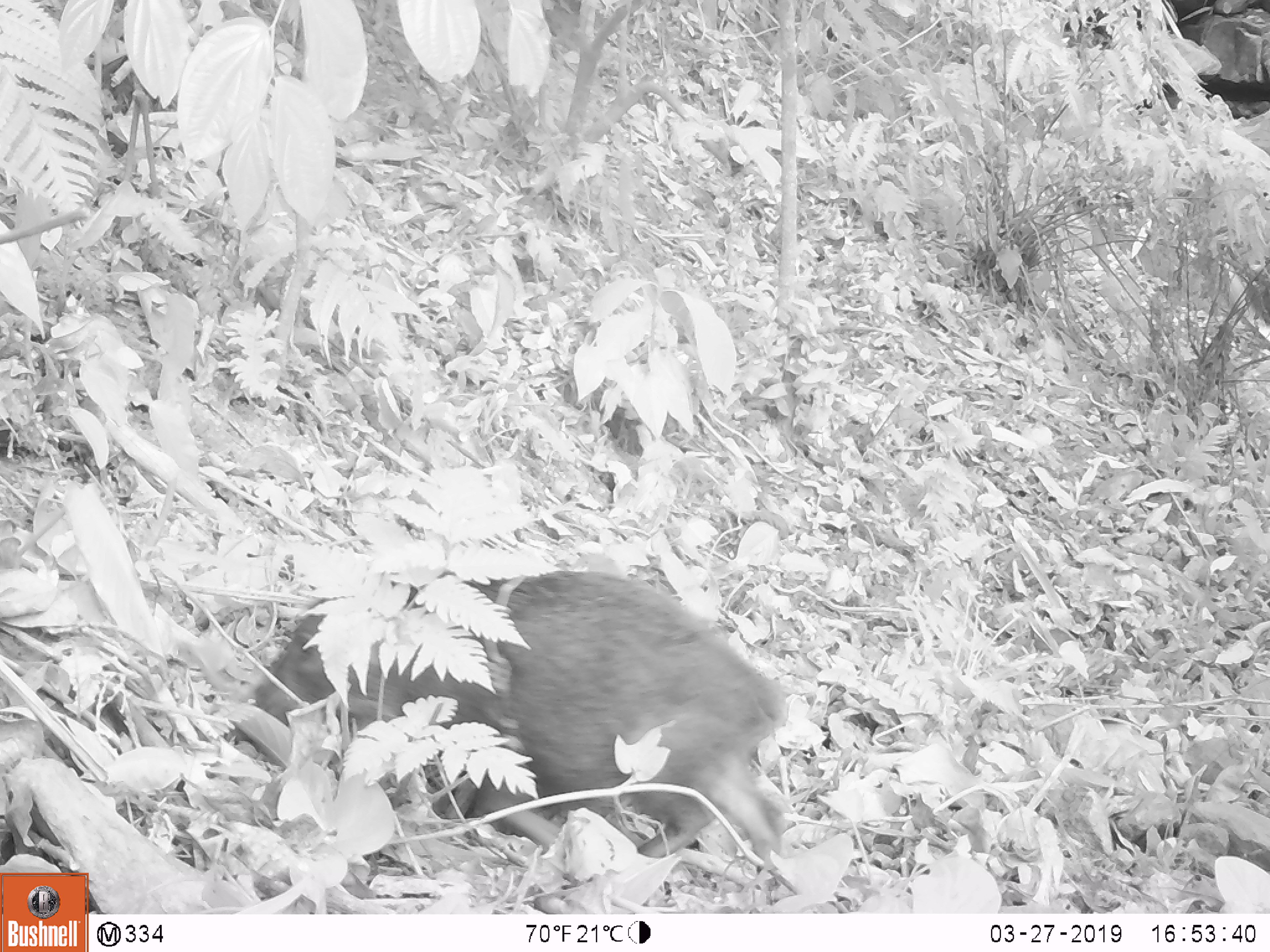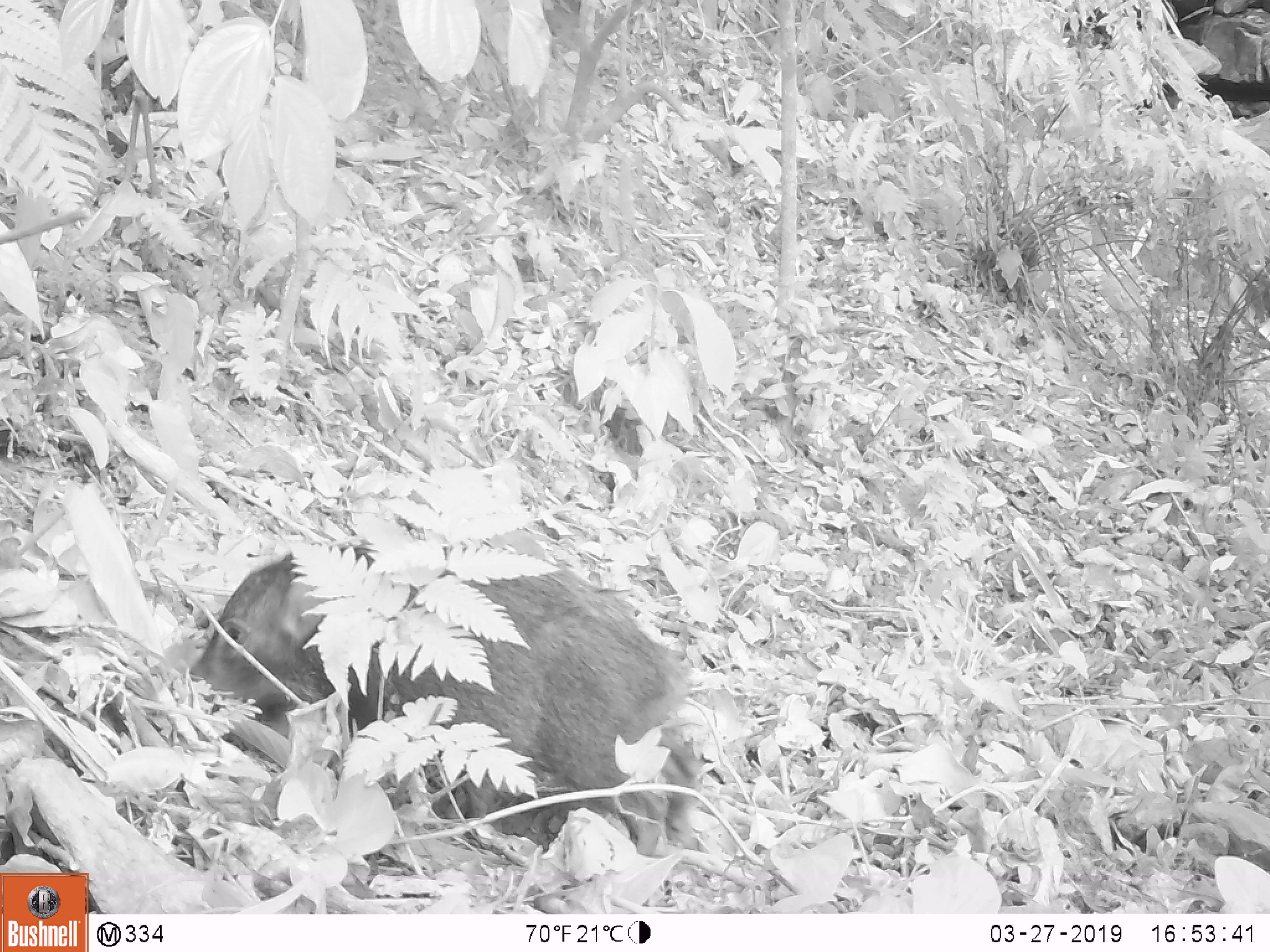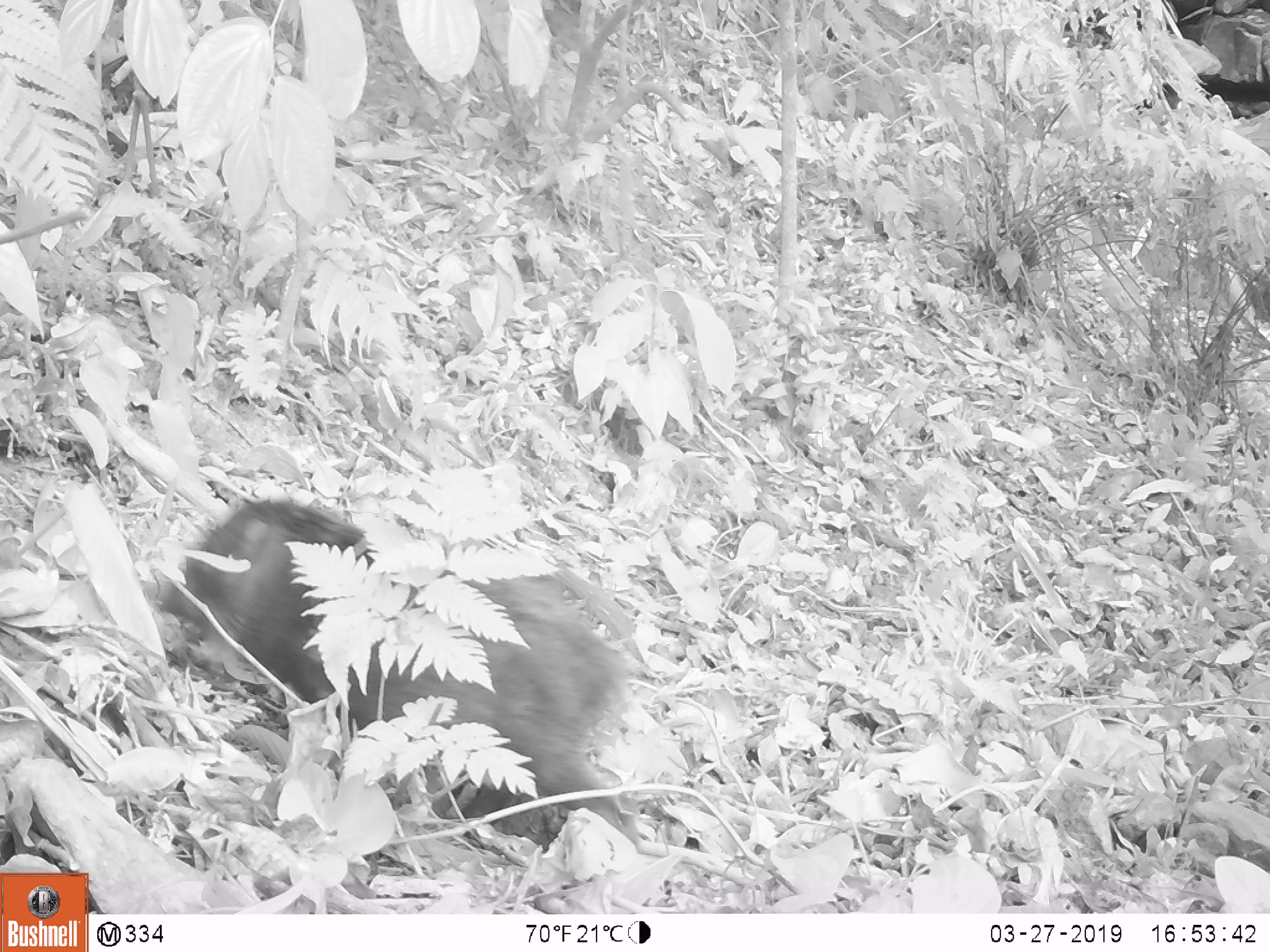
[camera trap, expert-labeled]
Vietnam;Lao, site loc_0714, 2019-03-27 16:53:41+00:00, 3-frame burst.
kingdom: Animalia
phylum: Chordata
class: Mammalia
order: Artiodactyla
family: Suidae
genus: Sus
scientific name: Sus scrofa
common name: eurasian wild pig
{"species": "eurasian wild pig (Sus scrofa)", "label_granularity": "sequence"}